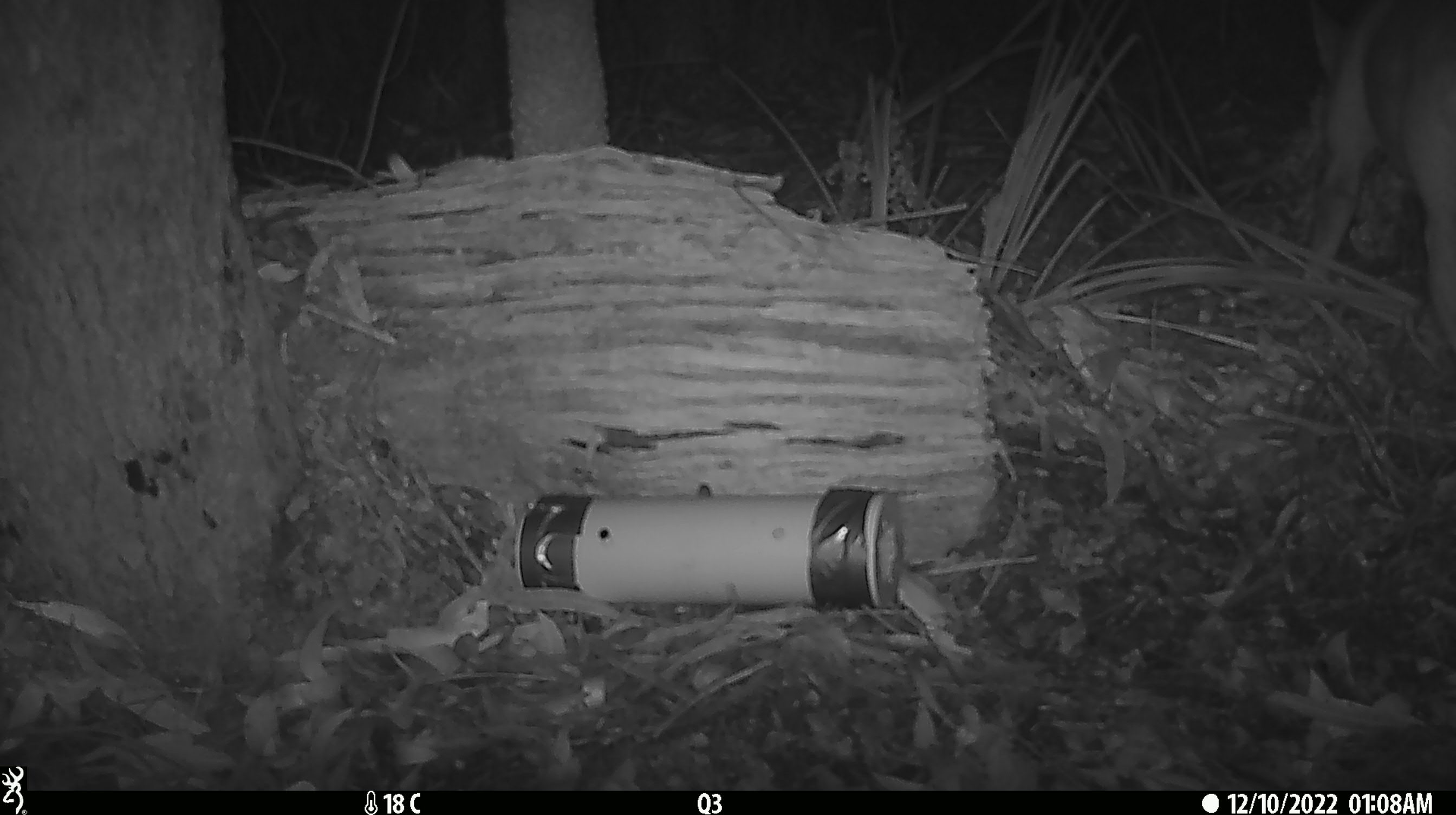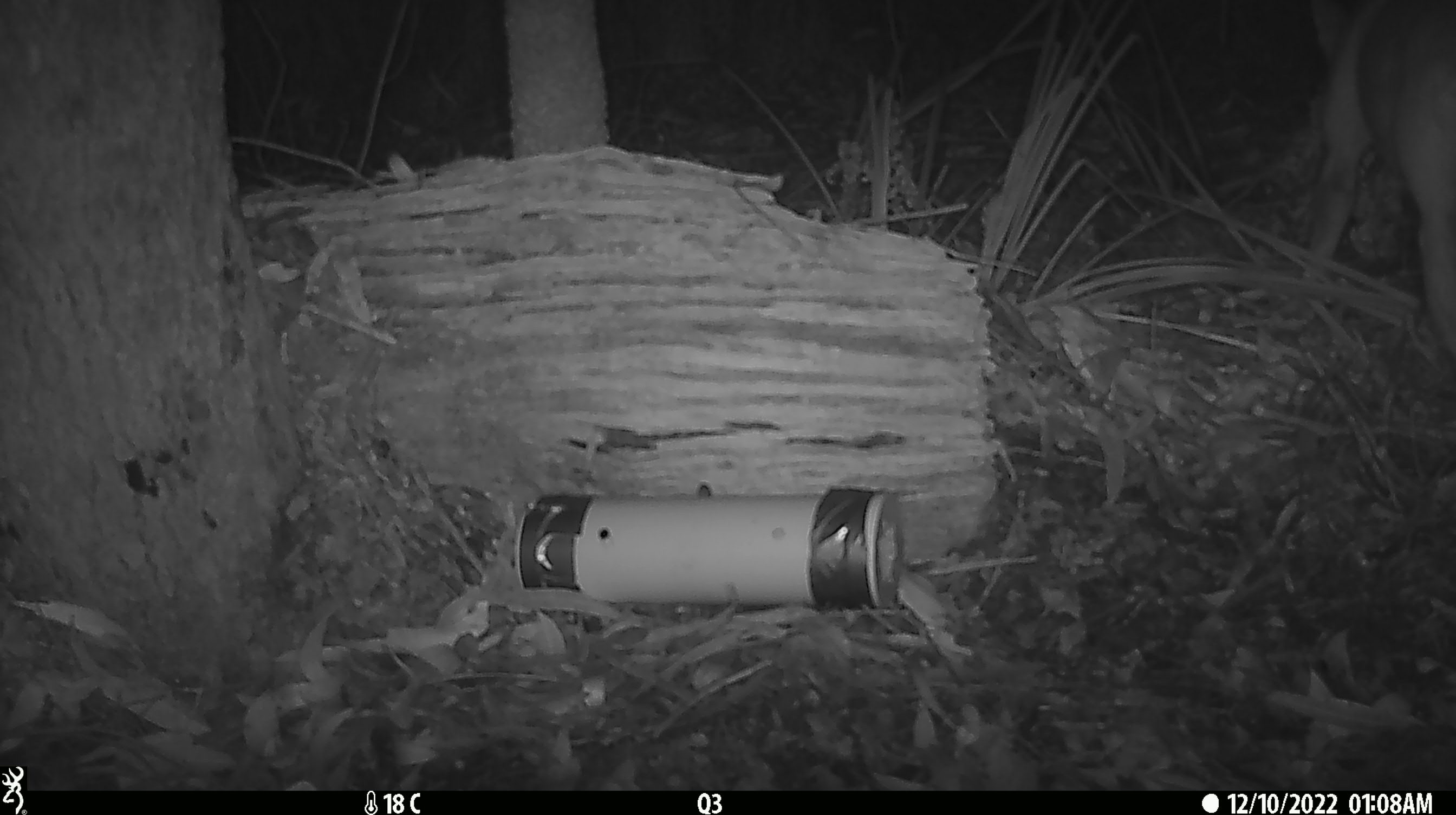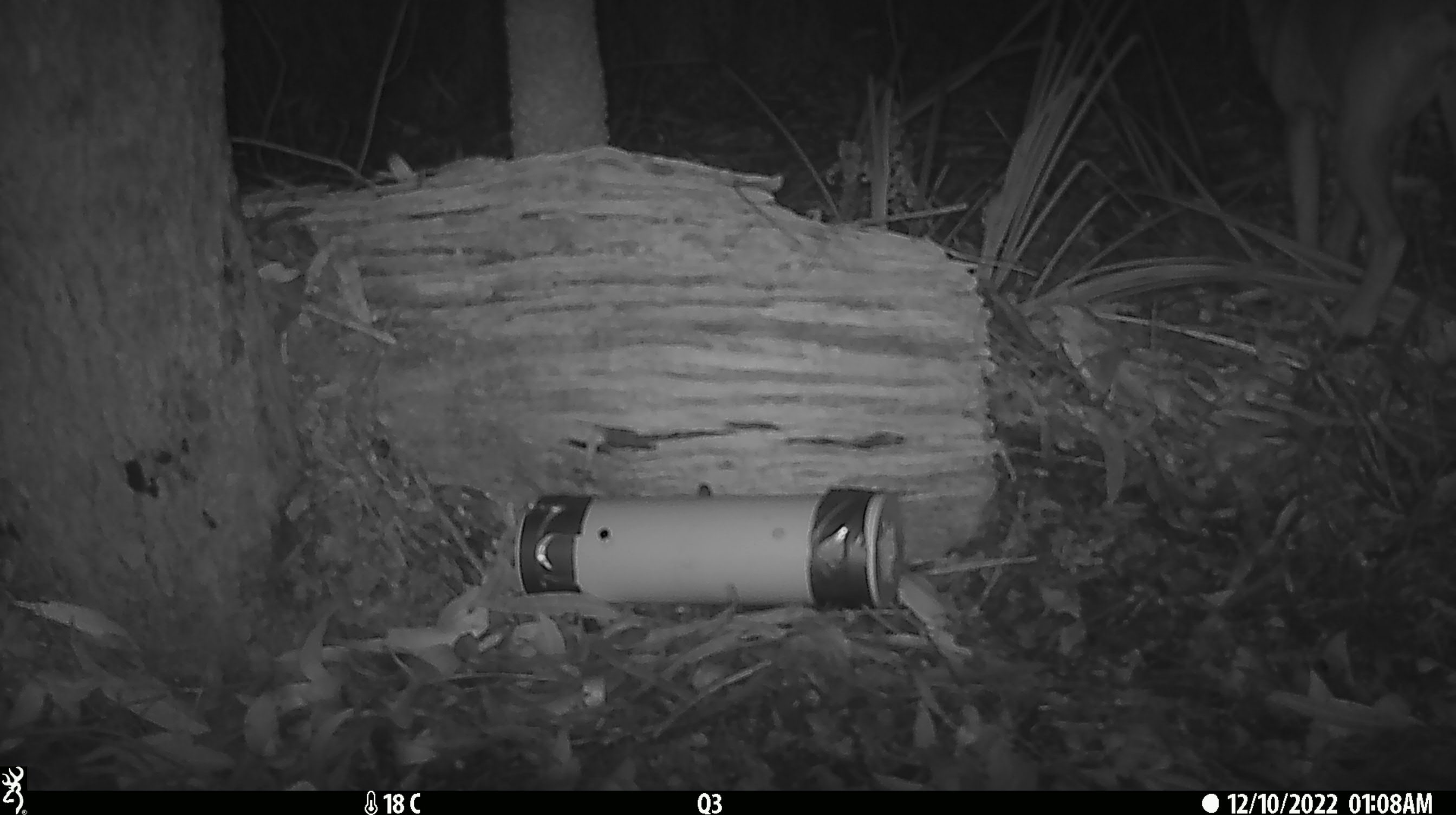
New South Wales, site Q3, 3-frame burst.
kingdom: Animalia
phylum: Chordata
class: Mammalia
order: Carnivora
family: Canidae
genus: Canis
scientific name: Canis familiaris dingo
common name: dingo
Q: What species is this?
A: Dingo (Canis familiaris dingo).